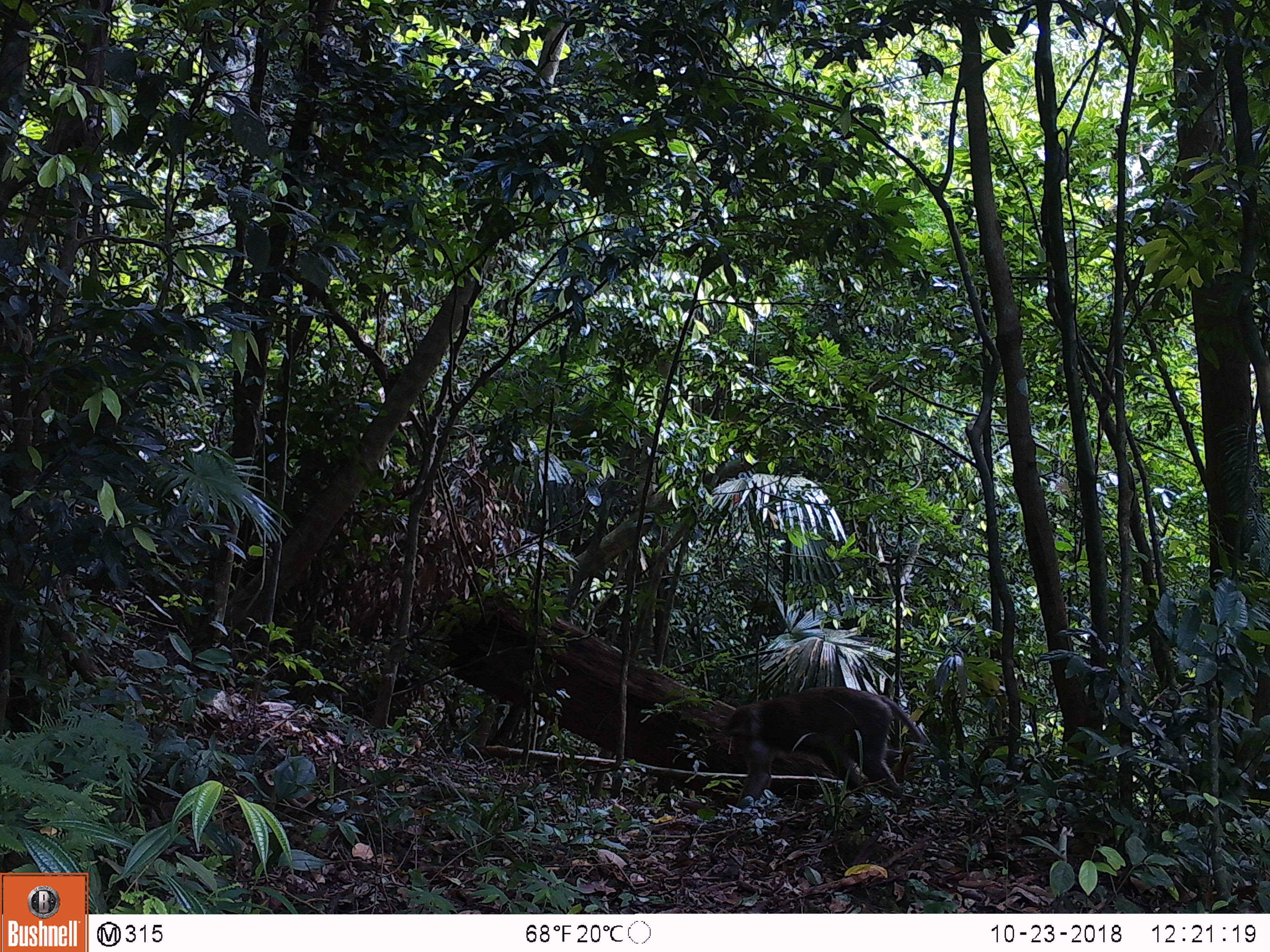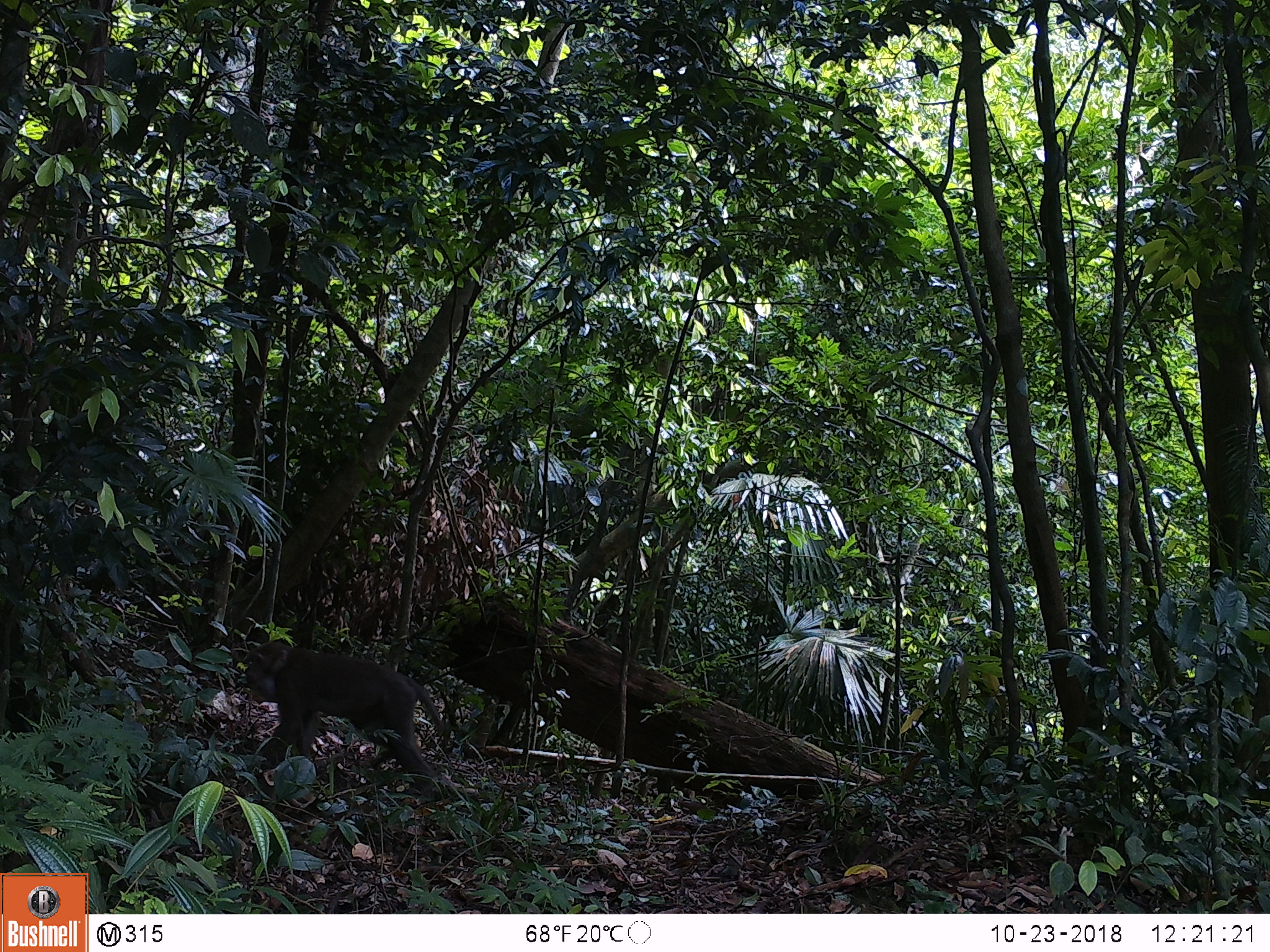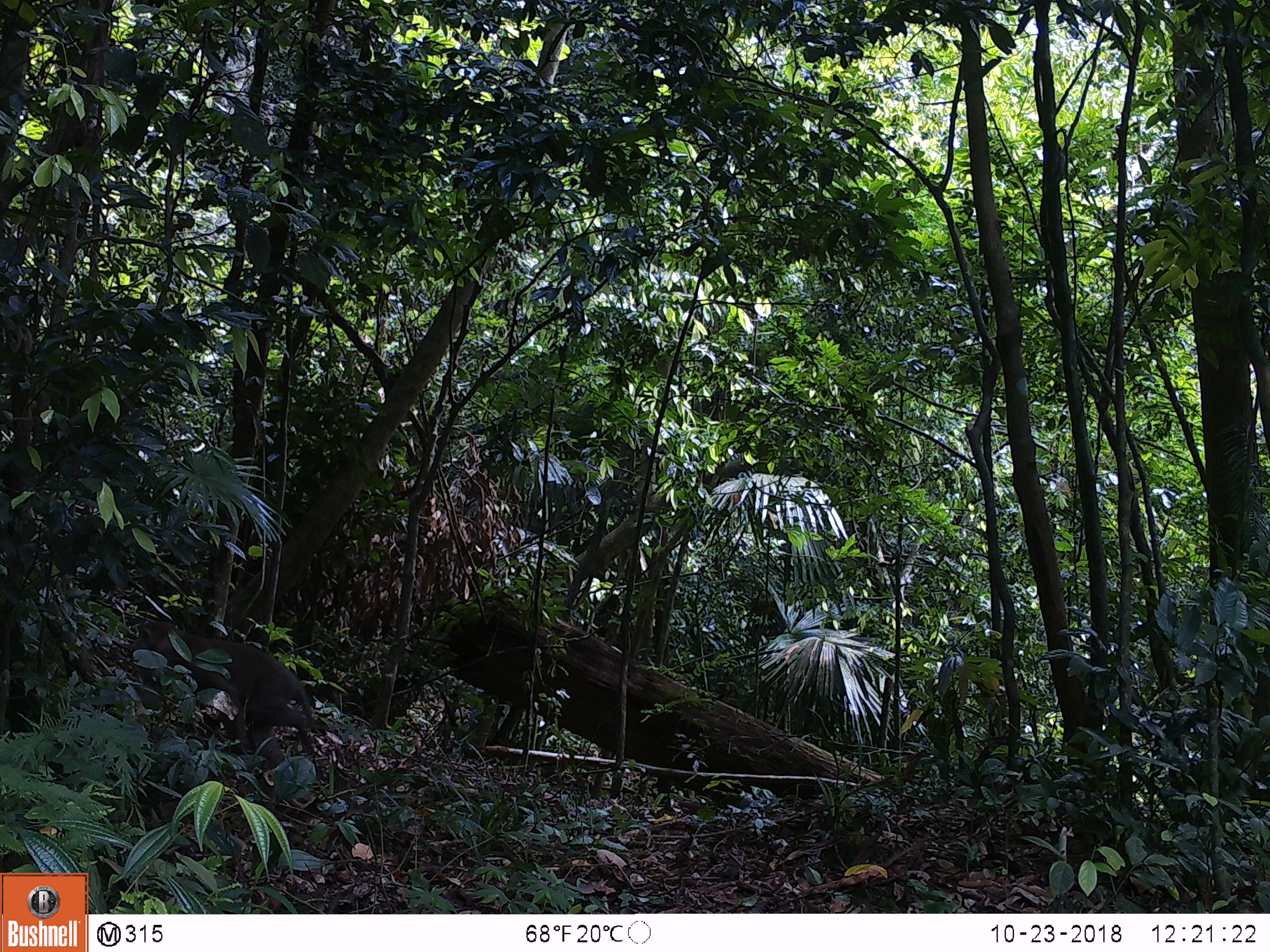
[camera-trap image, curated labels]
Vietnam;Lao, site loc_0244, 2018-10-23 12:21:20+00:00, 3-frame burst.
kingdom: Animalia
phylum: Chordata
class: Mammalia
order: Primates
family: Cercopithecidae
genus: Macaca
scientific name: Macaca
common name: macaques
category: assam or rhesus macaque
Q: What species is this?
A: Assam or rhesus macaque (macaques) (Macaca).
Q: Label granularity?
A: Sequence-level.